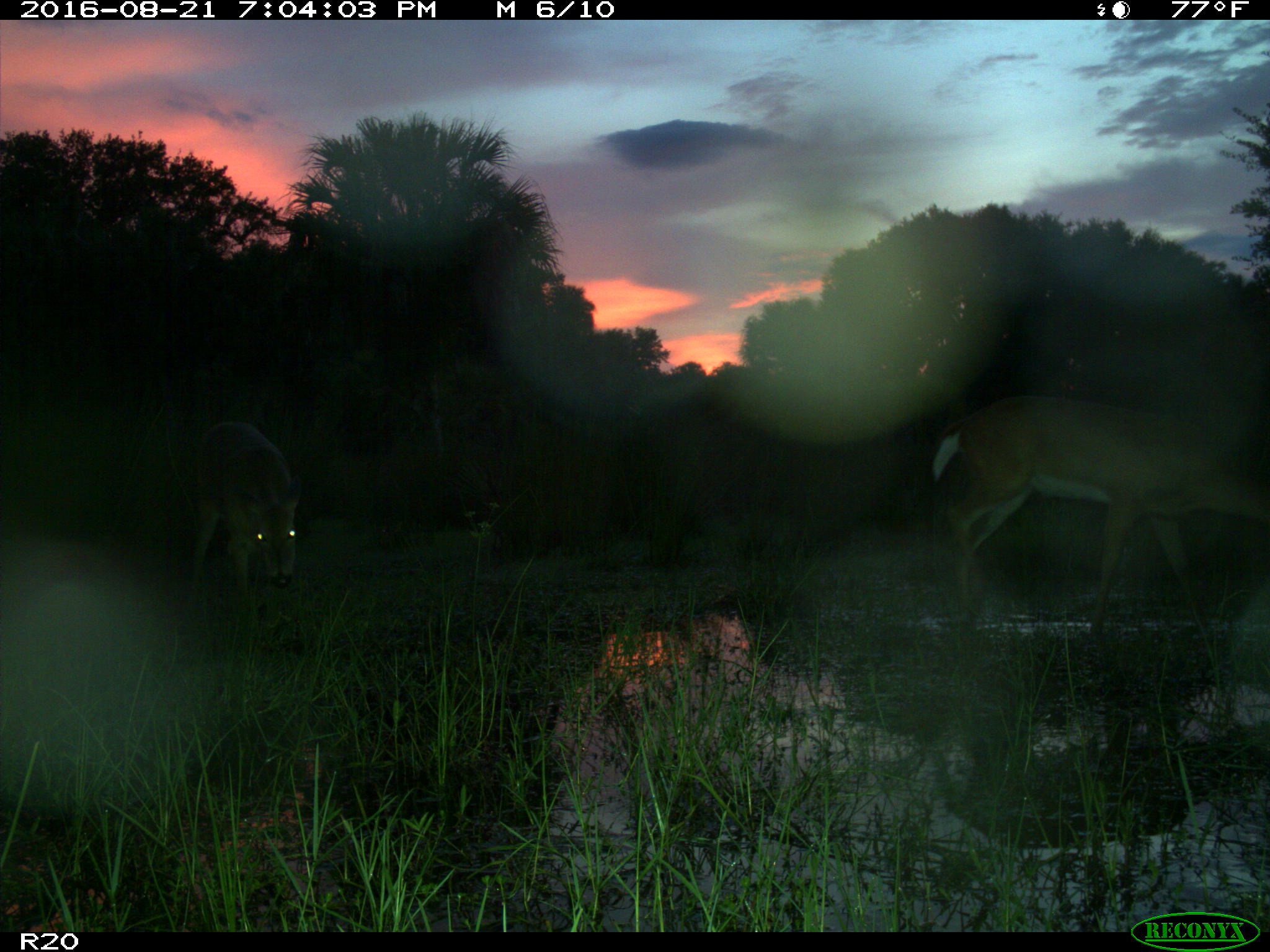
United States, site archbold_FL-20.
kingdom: Animalia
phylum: Chordata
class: Mammalia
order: Artiodactyla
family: Cervidae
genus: Odocoileus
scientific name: Odocoileus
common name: deer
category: unidentified deer